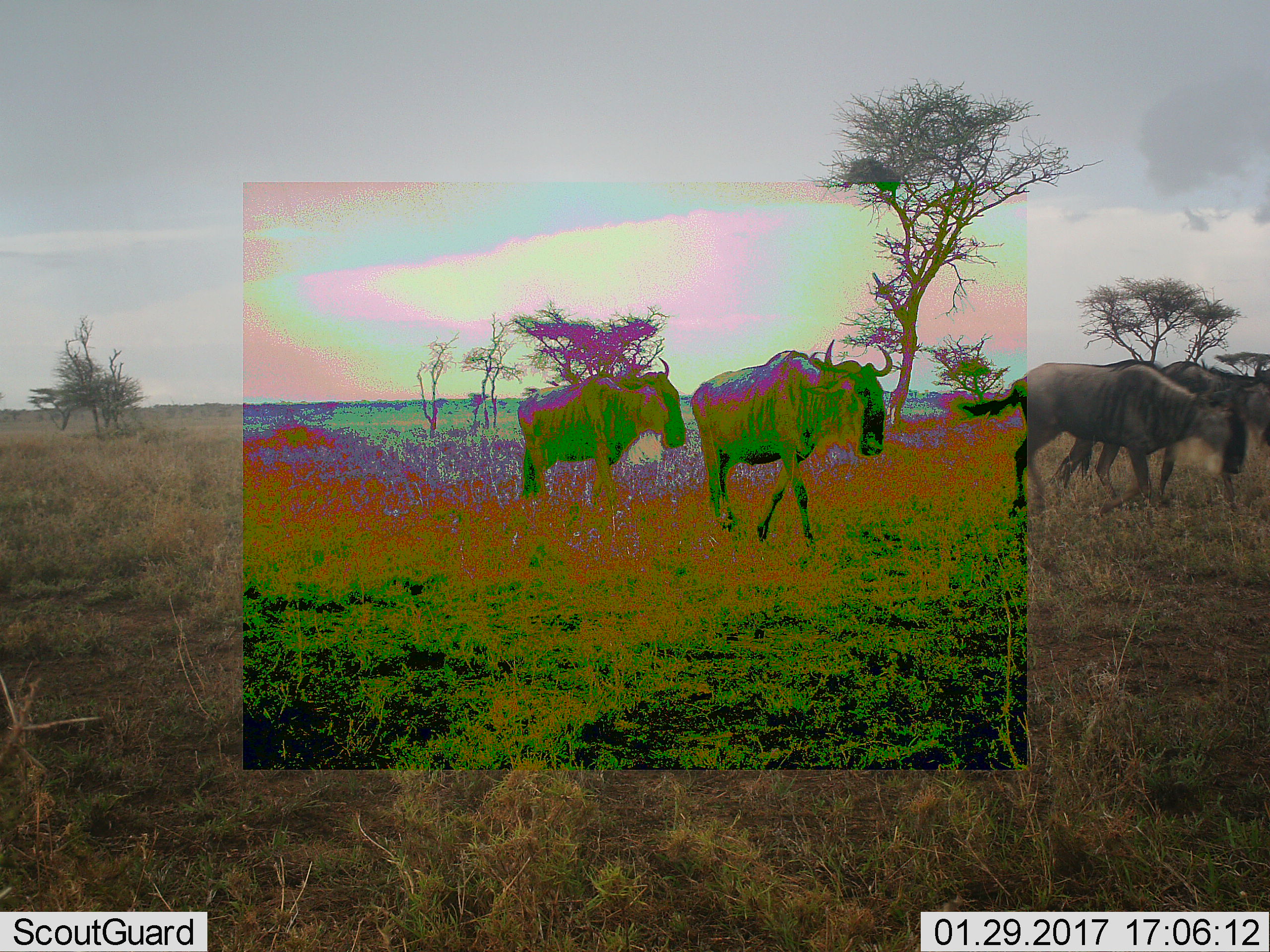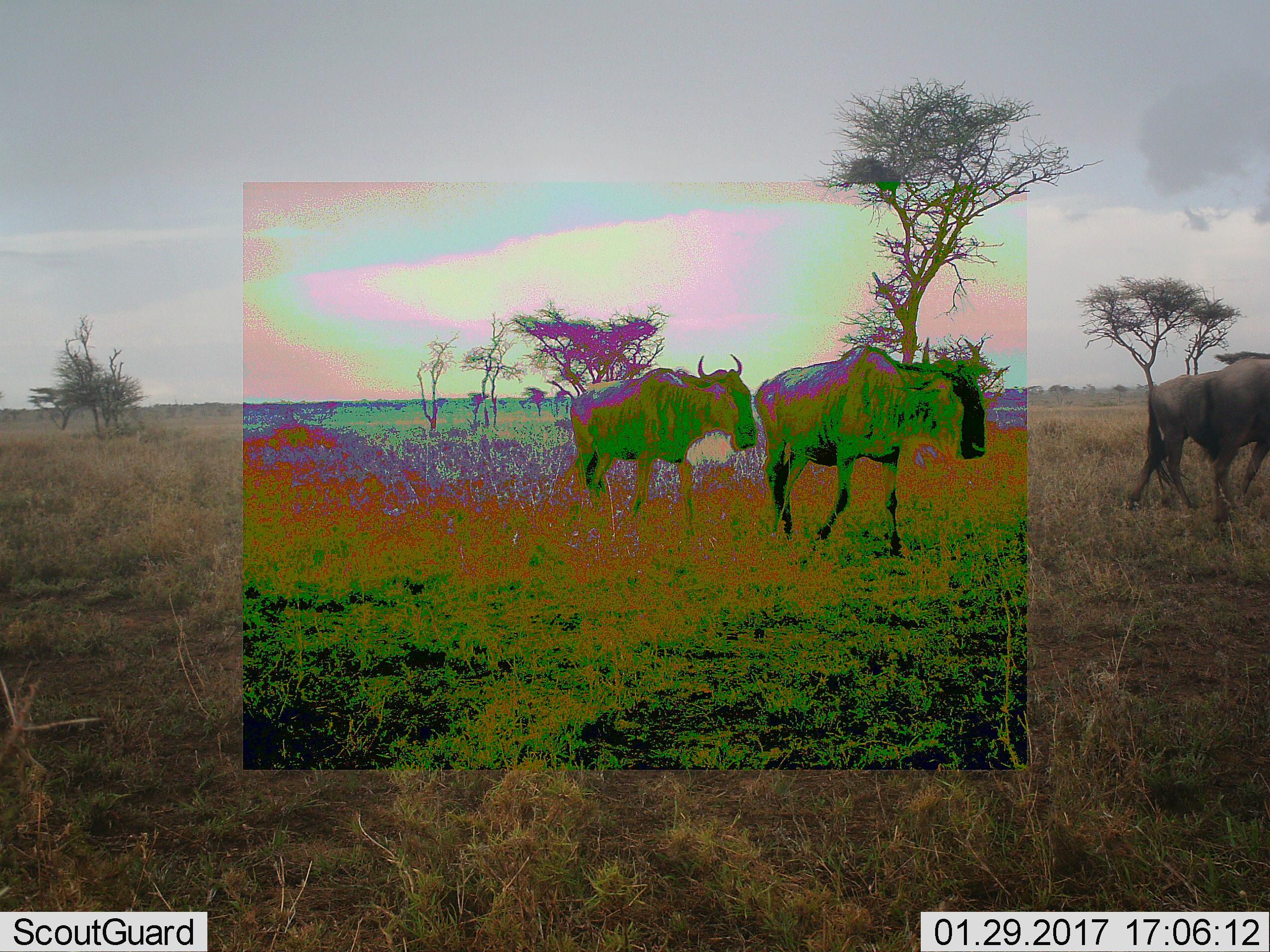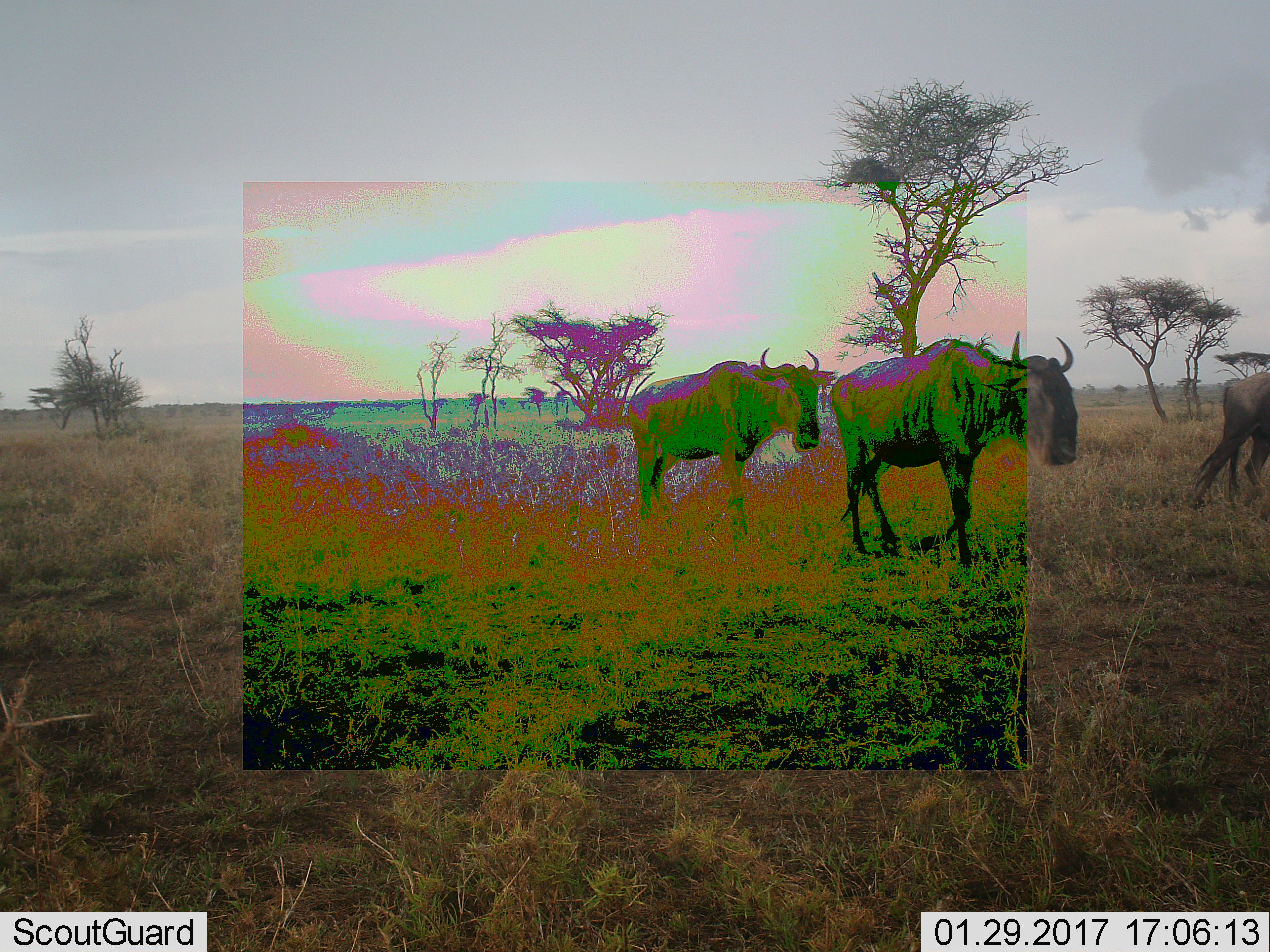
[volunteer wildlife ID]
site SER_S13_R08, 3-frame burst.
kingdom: Animalia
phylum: Chordata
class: Mammalia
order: Artiodactyla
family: Bovidae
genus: Connochaetes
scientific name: Connochaetes taurinus taurinus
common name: blue wildebeest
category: wildebeestblue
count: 4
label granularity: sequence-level